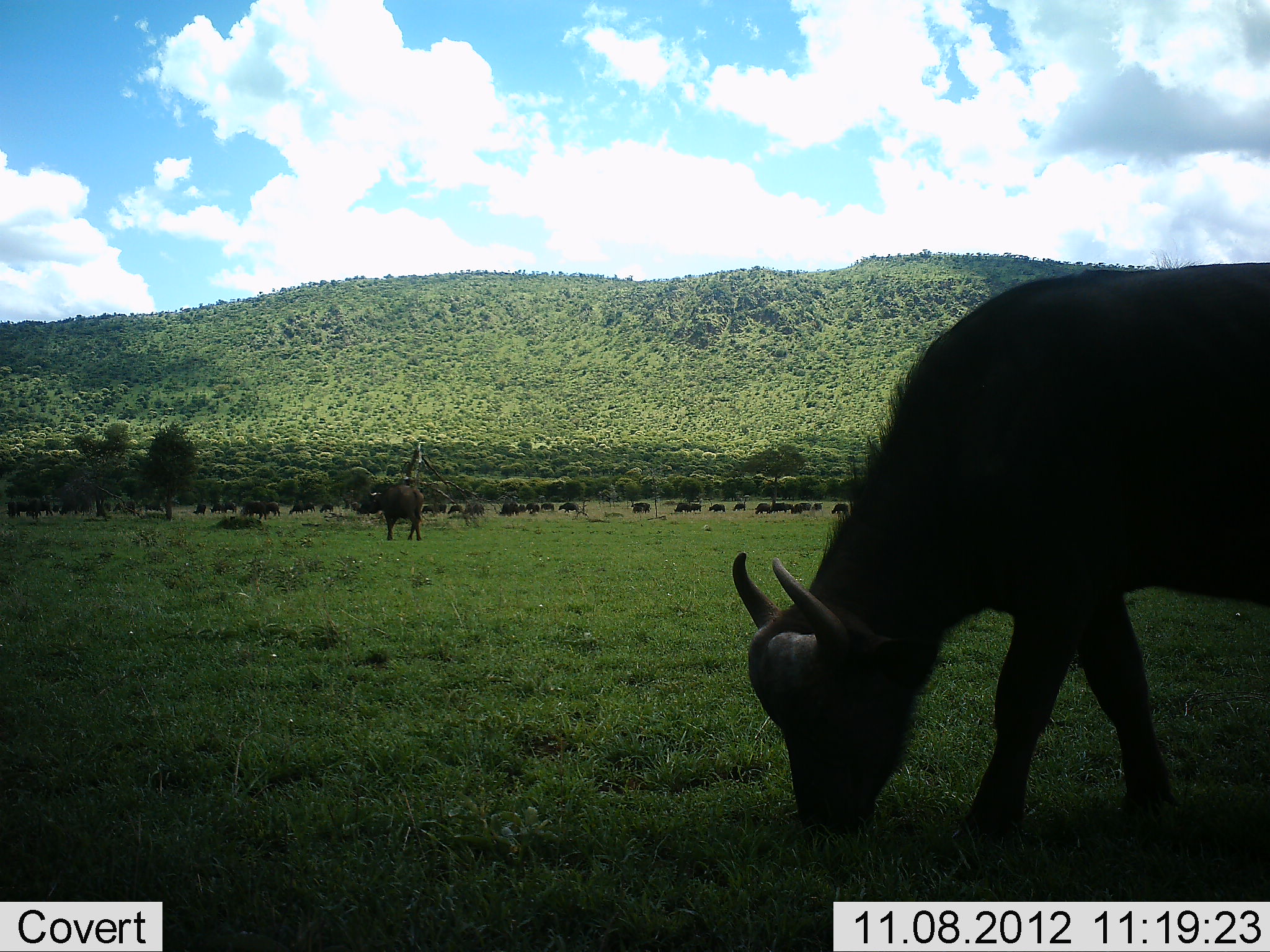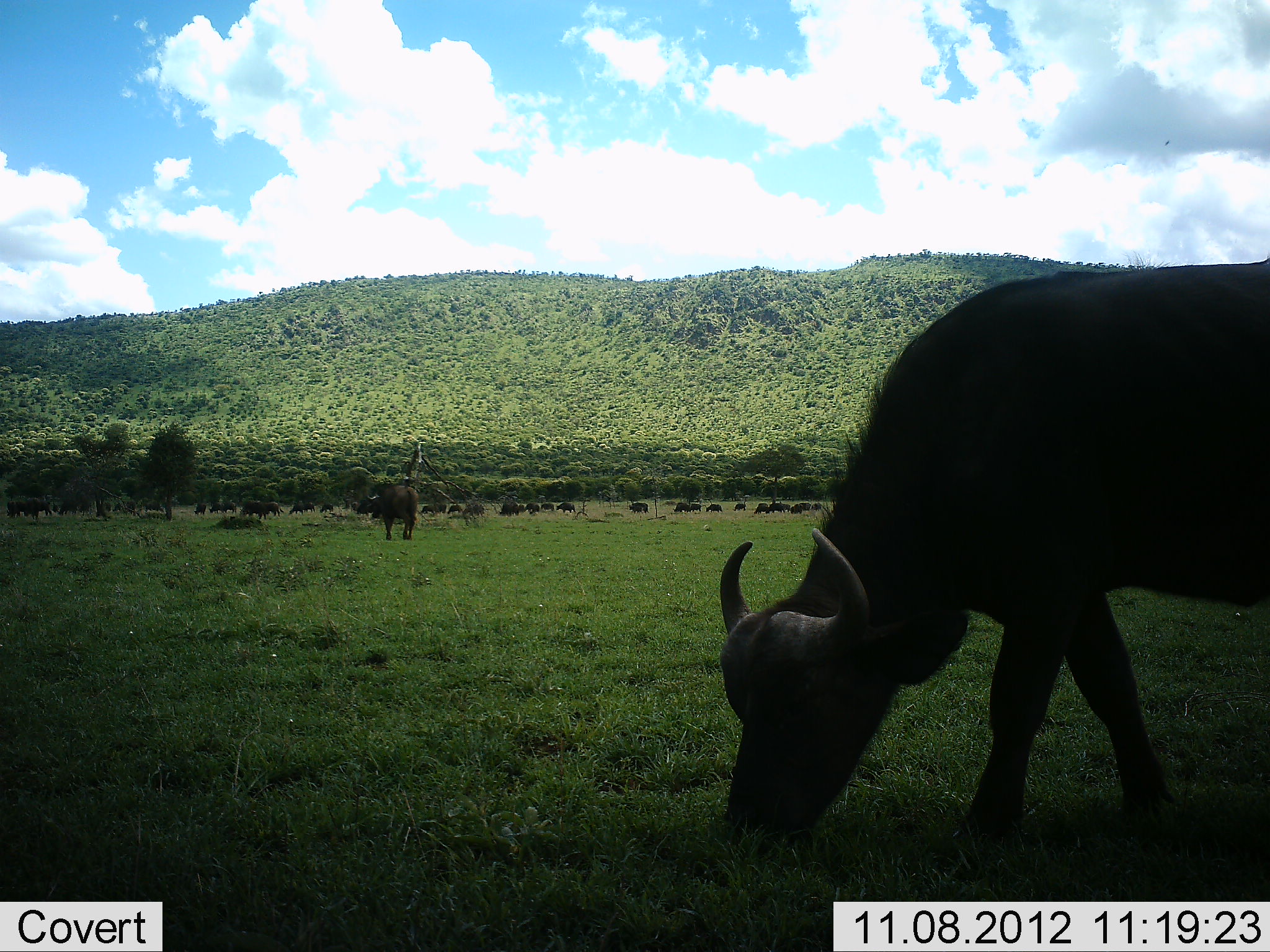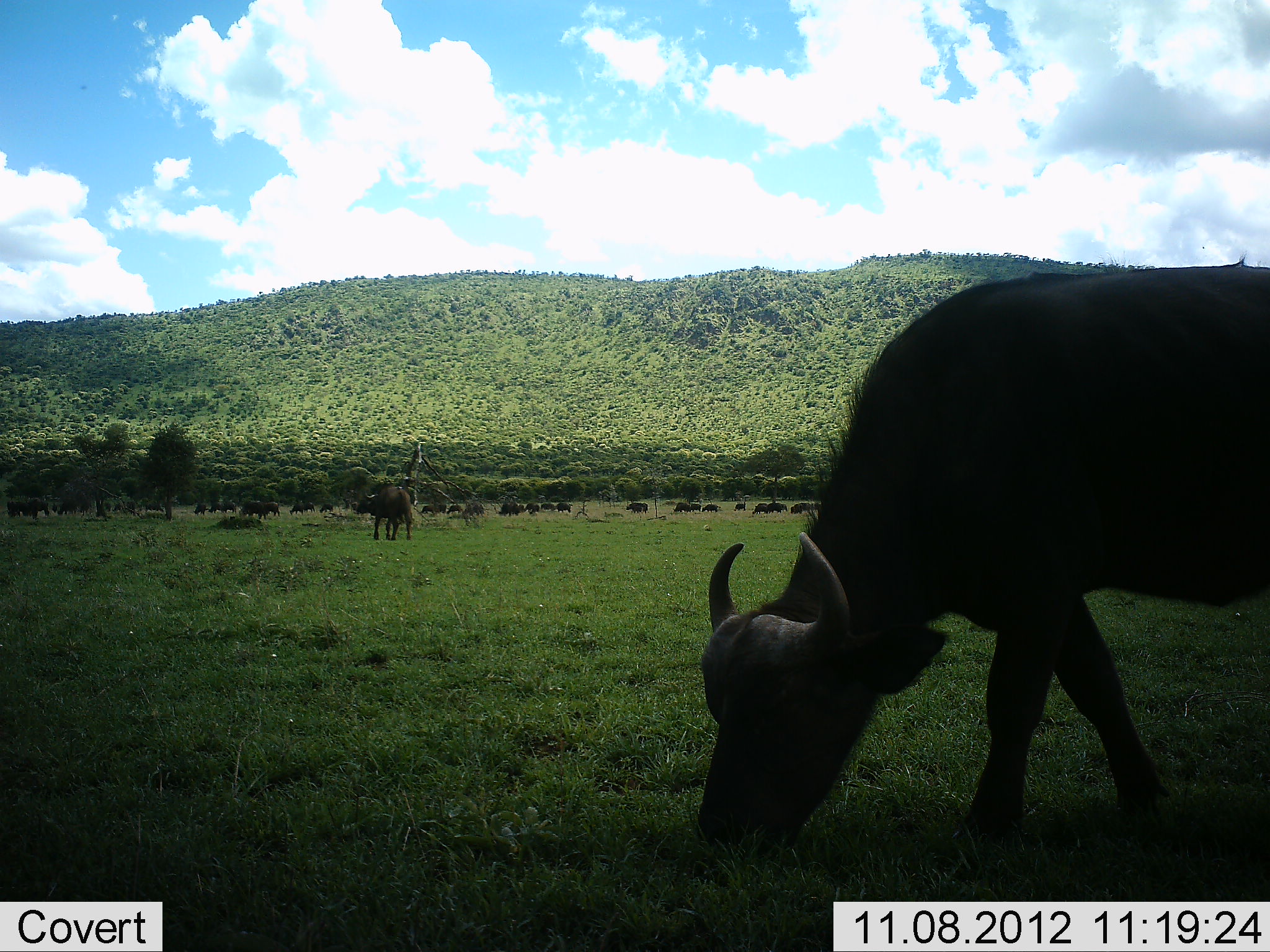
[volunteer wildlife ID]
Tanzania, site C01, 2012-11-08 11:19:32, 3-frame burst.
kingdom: Animalia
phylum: Chordata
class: Mammalia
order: Artiodactyla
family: Bovidae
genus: Syncerus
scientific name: Syncerus caffer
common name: cape buffalo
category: buffalo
Buffalo (cape buffalo) (Syncerus caffer), count 11-50. Behavior (volunteer vote fractions): standing 60%, resting 0%, moving 50%, interacting 0%. Young present (vote fraction): 0%. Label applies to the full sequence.